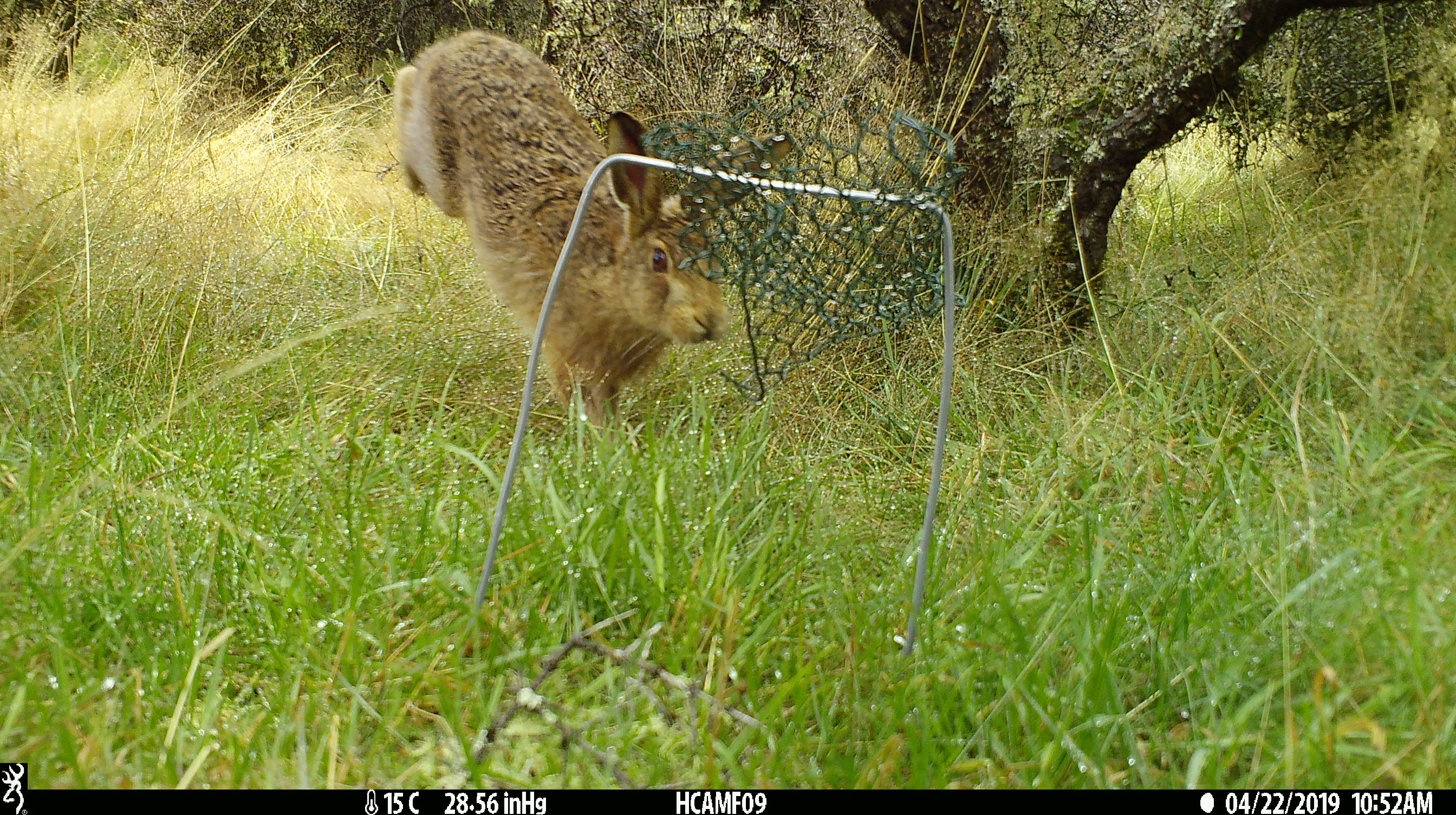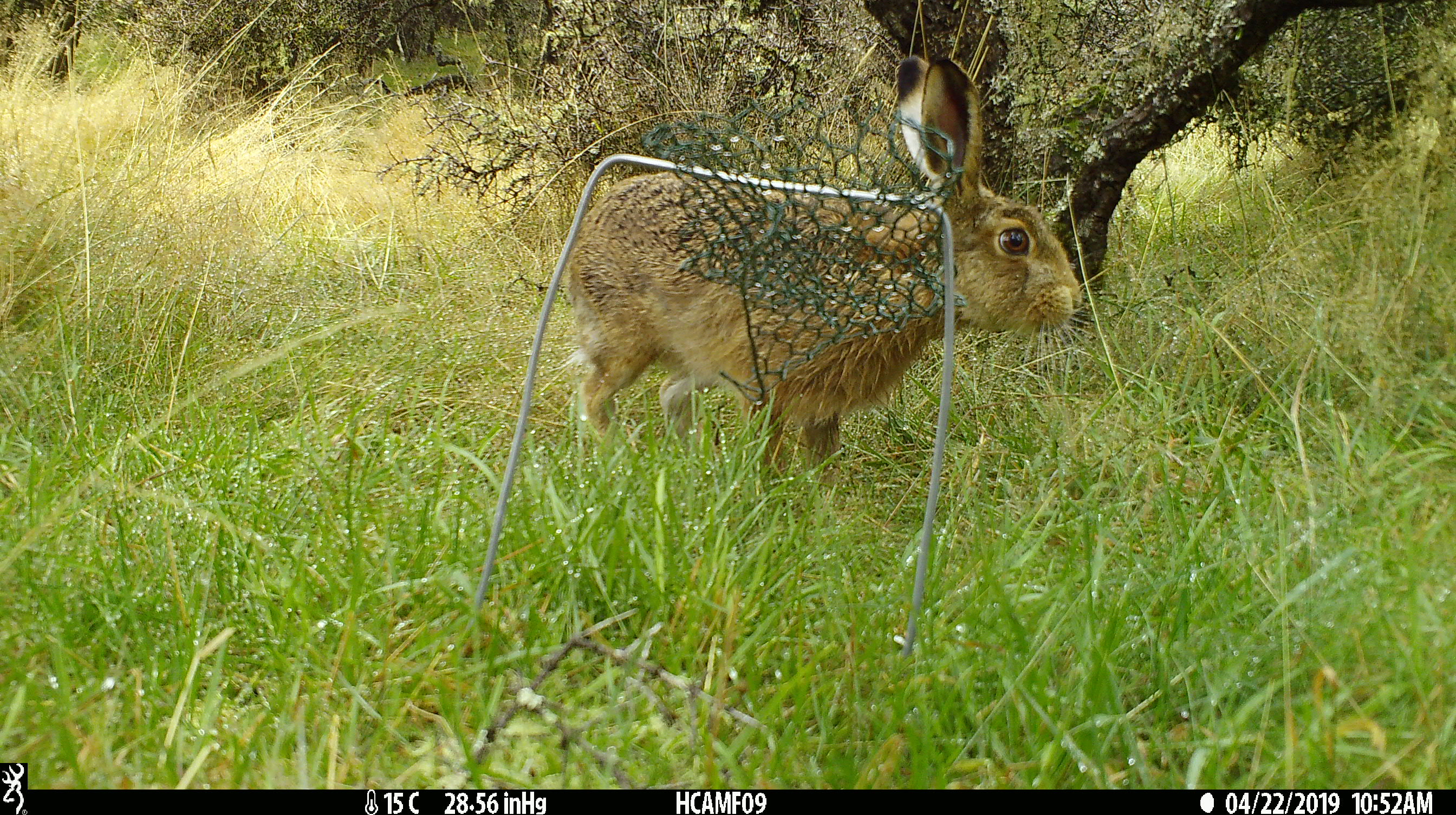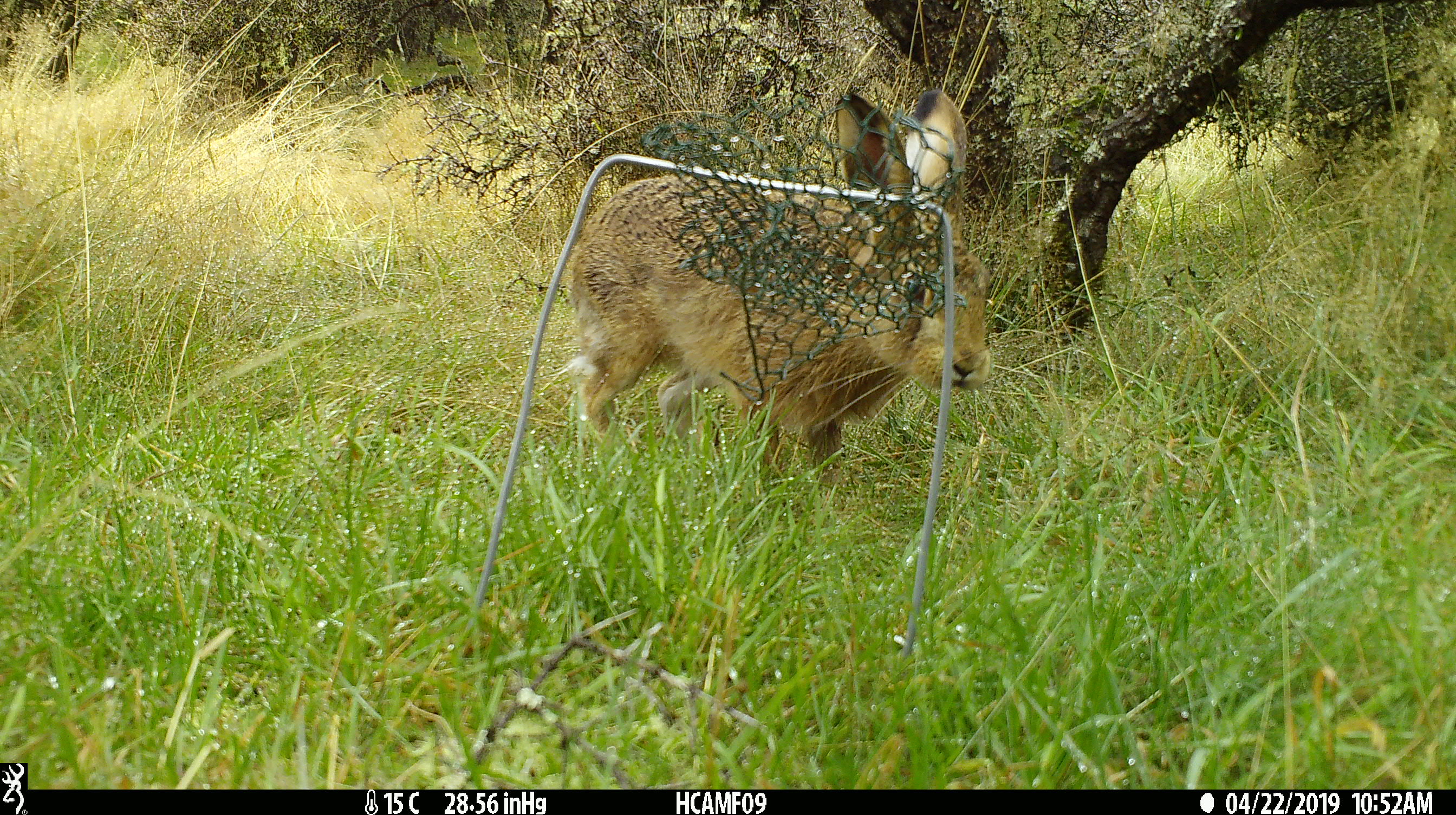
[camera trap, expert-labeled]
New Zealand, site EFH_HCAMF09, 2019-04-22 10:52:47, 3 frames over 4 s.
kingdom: Animalia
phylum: Chordata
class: Mammalia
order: Lagomorpha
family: Leporidae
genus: Lepus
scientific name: Lepus europaeus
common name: brown hare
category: hare